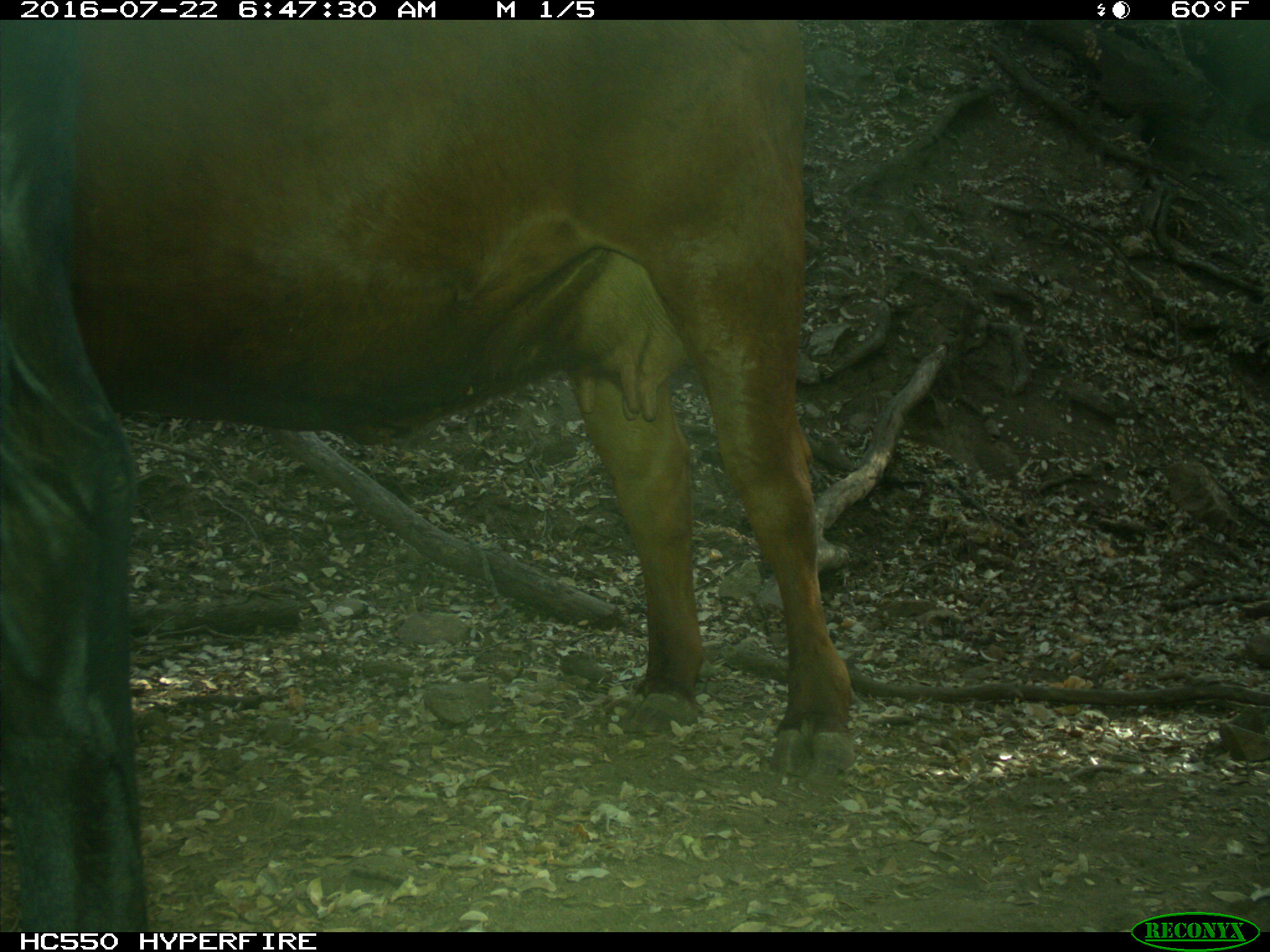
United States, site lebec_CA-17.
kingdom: Animalia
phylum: Chordata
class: Mammalia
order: Artiodactyla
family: Bovidae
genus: Bos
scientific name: Bos taurus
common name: domestic cow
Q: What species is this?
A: Bos taurus (domestic cow).